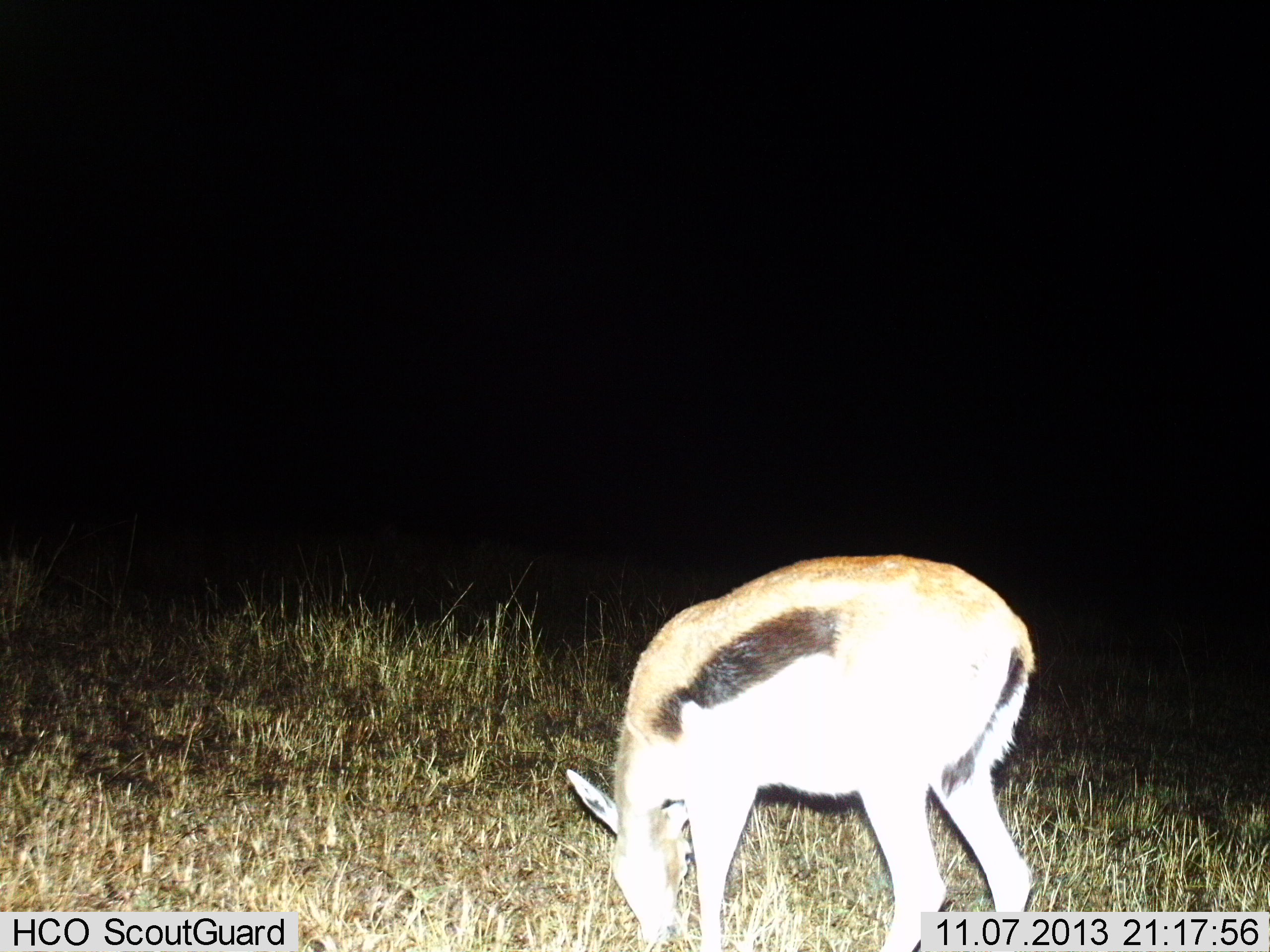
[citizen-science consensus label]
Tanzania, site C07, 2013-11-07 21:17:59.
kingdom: Animalia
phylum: Chordata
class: Mammalia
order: Artiodactyla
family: Bovidae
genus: Eudorcas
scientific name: Eudorcas thomsonii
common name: thomson's gazelle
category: gazellethomsons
Gazellethomsons (thomson's gazelle) (Eudorcas thomsonii), count 1. Behavior (volunteer vote fractions): standing 10%, resting 0%, moving 0%, interacting 0%. Young present (vote fraction): 0%. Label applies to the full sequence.